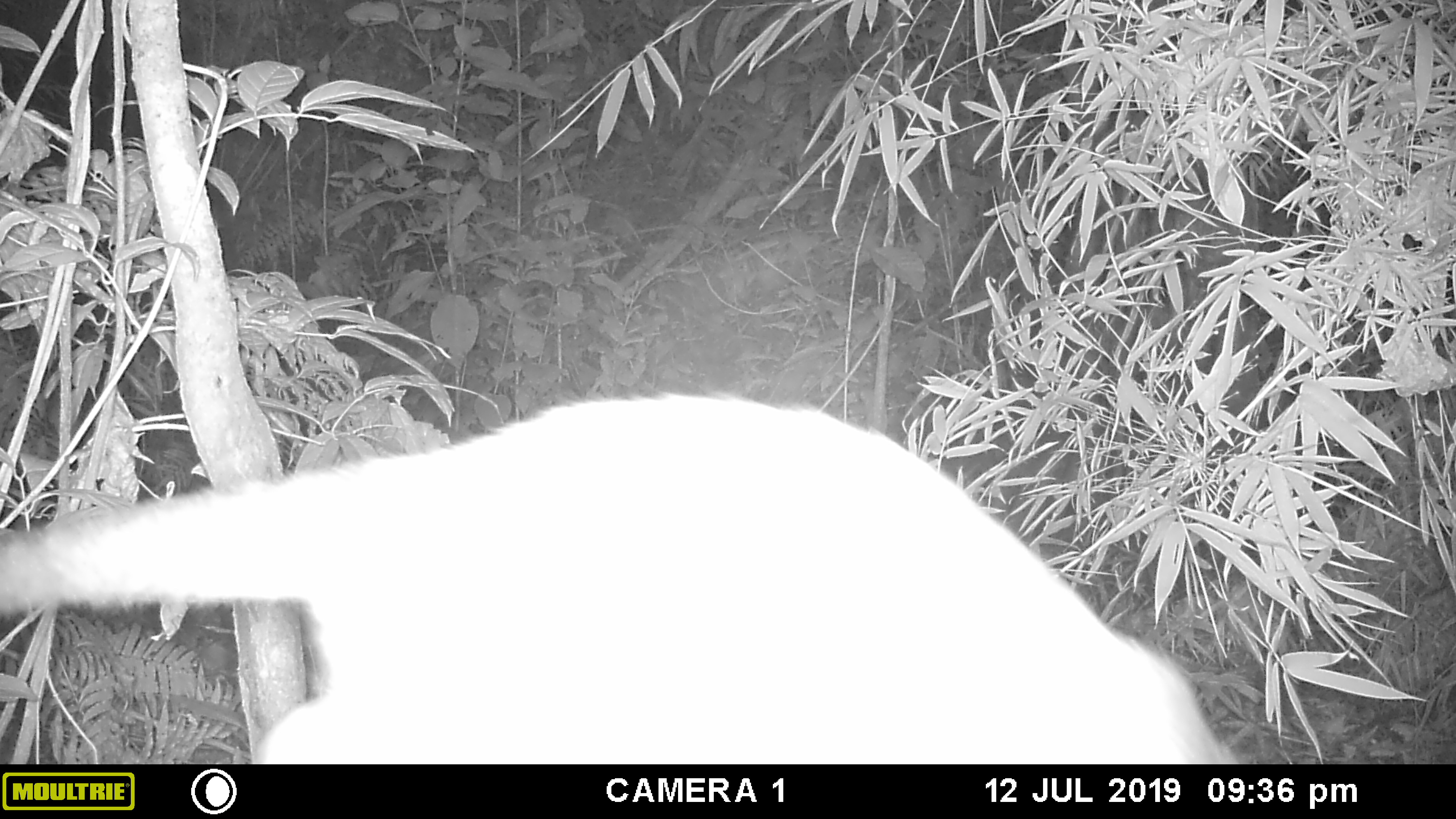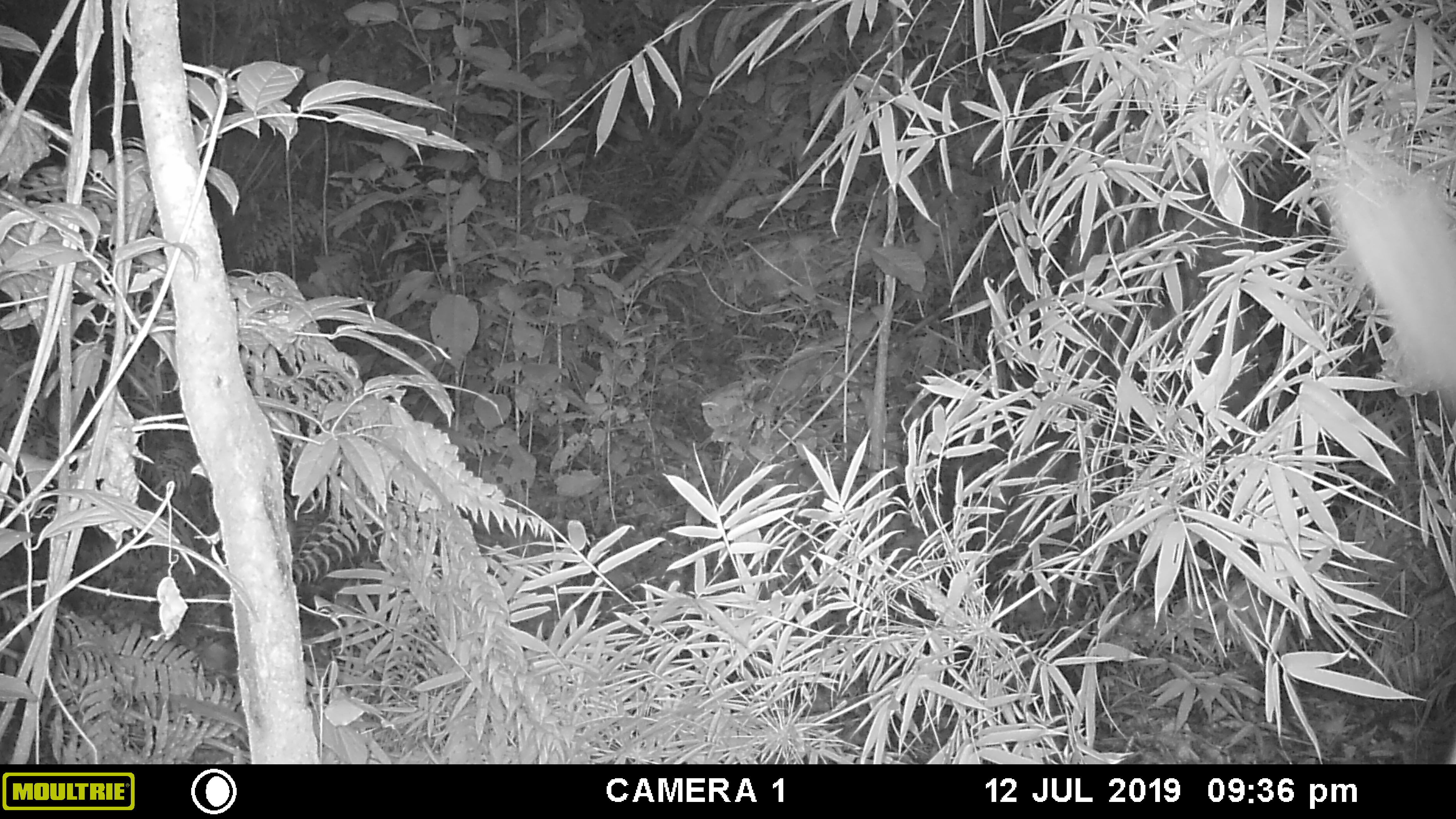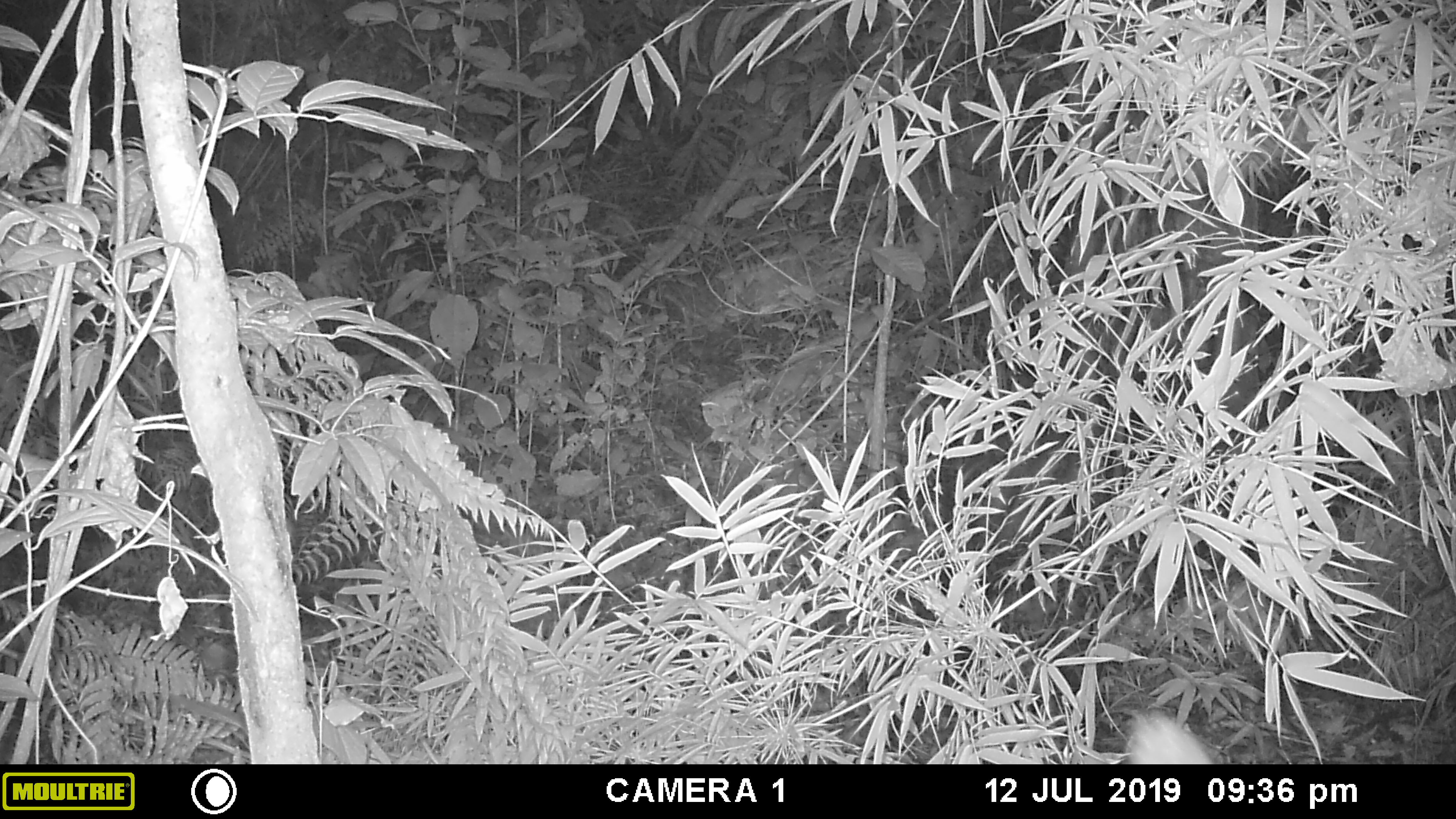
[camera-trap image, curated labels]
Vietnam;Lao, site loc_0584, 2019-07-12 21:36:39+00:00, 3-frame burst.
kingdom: Animalia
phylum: Chordata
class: Mammalia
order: Carnivora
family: Viverridae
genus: Paguma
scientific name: Paguma larvata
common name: masked palm civet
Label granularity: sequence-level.